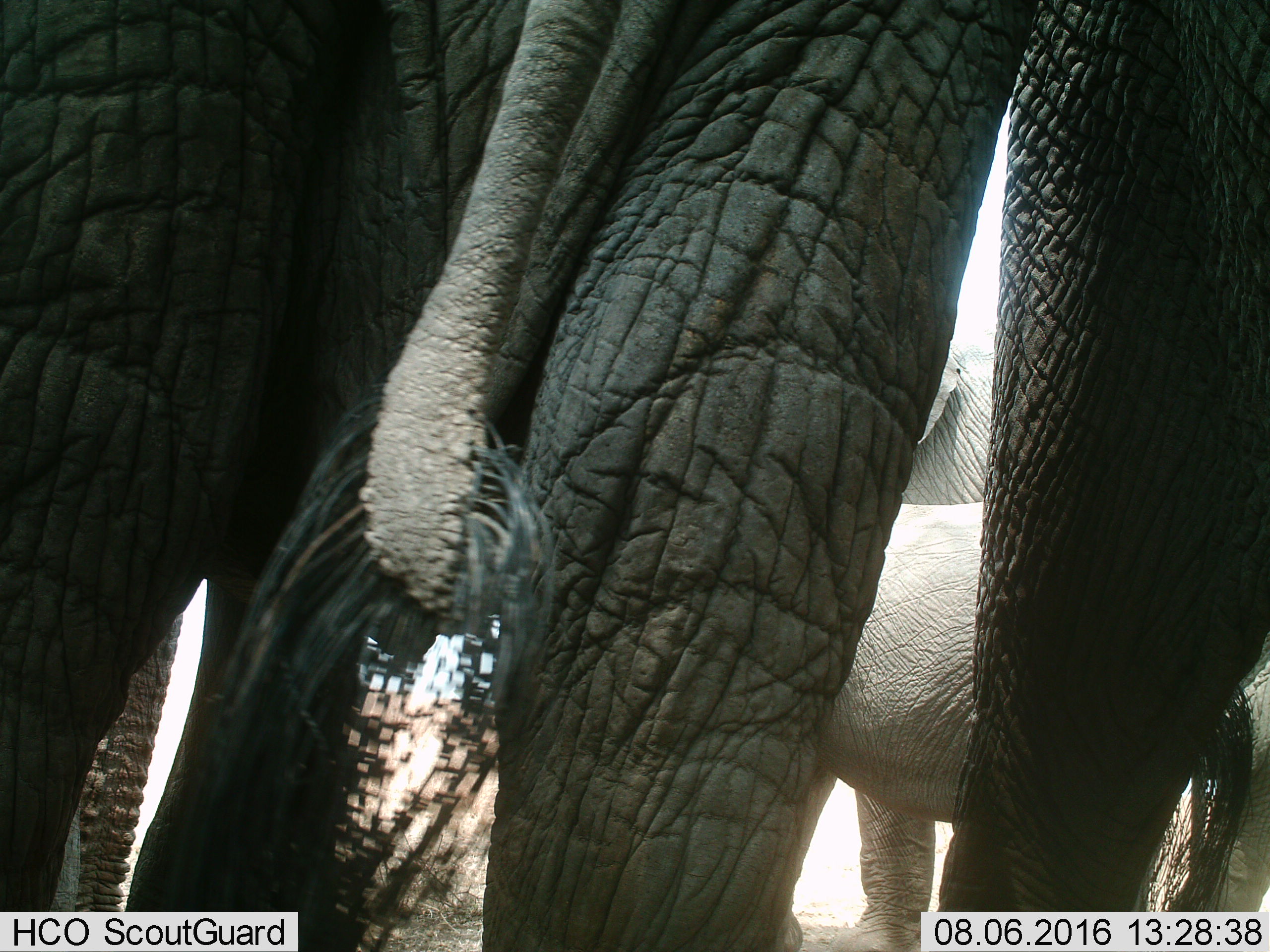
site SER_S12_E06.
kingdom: Animalia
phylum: Chordata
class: Mammalia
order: Proboscidea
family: Elephantidae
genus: Loxodonta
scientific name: Loxodonta africana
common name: african bush elephant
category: elephant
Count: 4.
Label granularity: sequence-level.